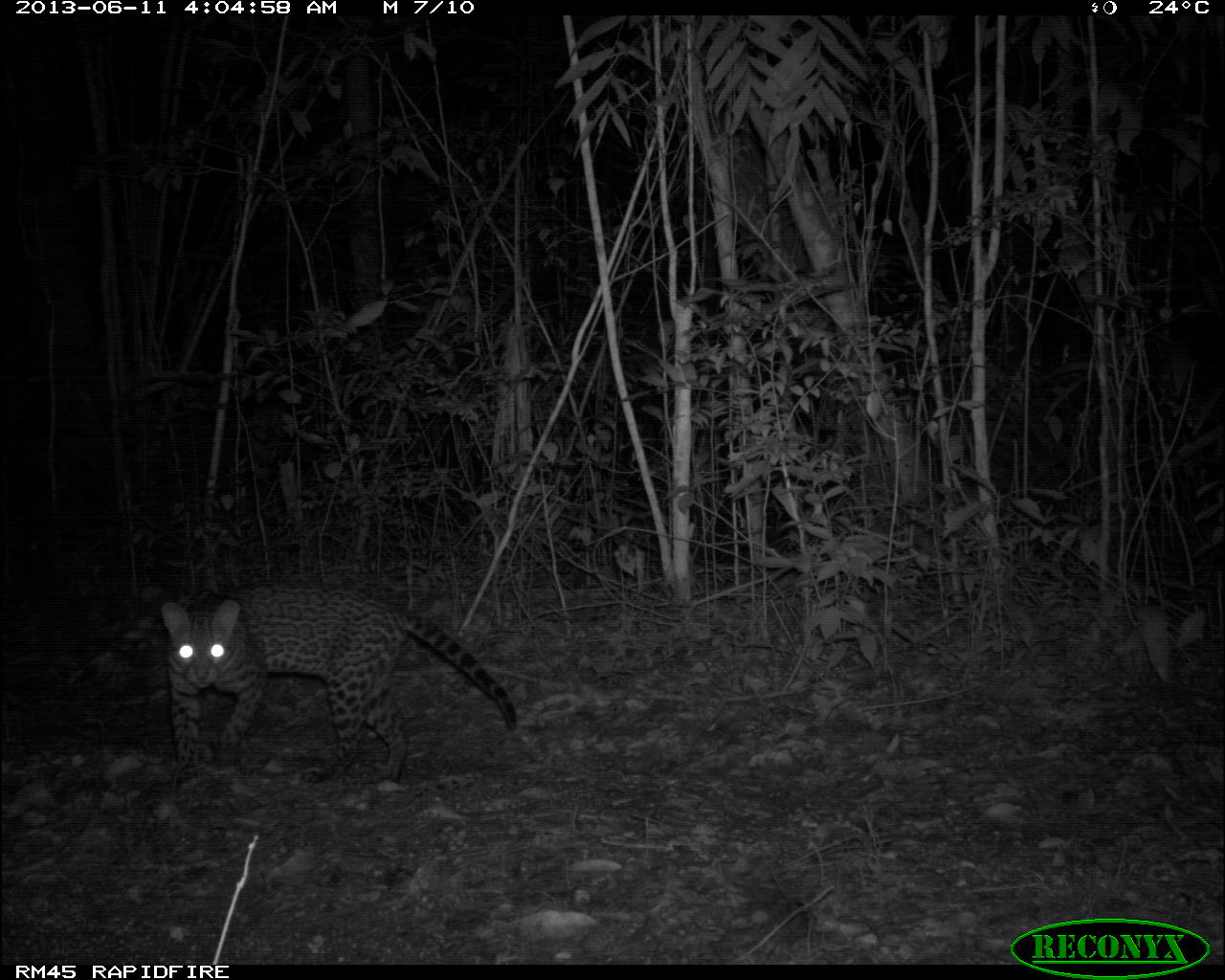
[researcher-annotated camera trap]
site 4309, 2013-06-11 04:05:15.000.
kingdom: Animalia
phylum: Chordata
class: Mammalia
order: Carnivora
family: Felidae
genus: Leopardus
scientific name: Leopardus pardalis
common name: ocelot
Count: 1.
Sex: female.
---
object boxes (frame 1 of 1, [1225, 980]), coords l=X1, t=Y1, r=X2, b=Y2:
leopardus pardalis: l=160, t=577, r=517, b=789